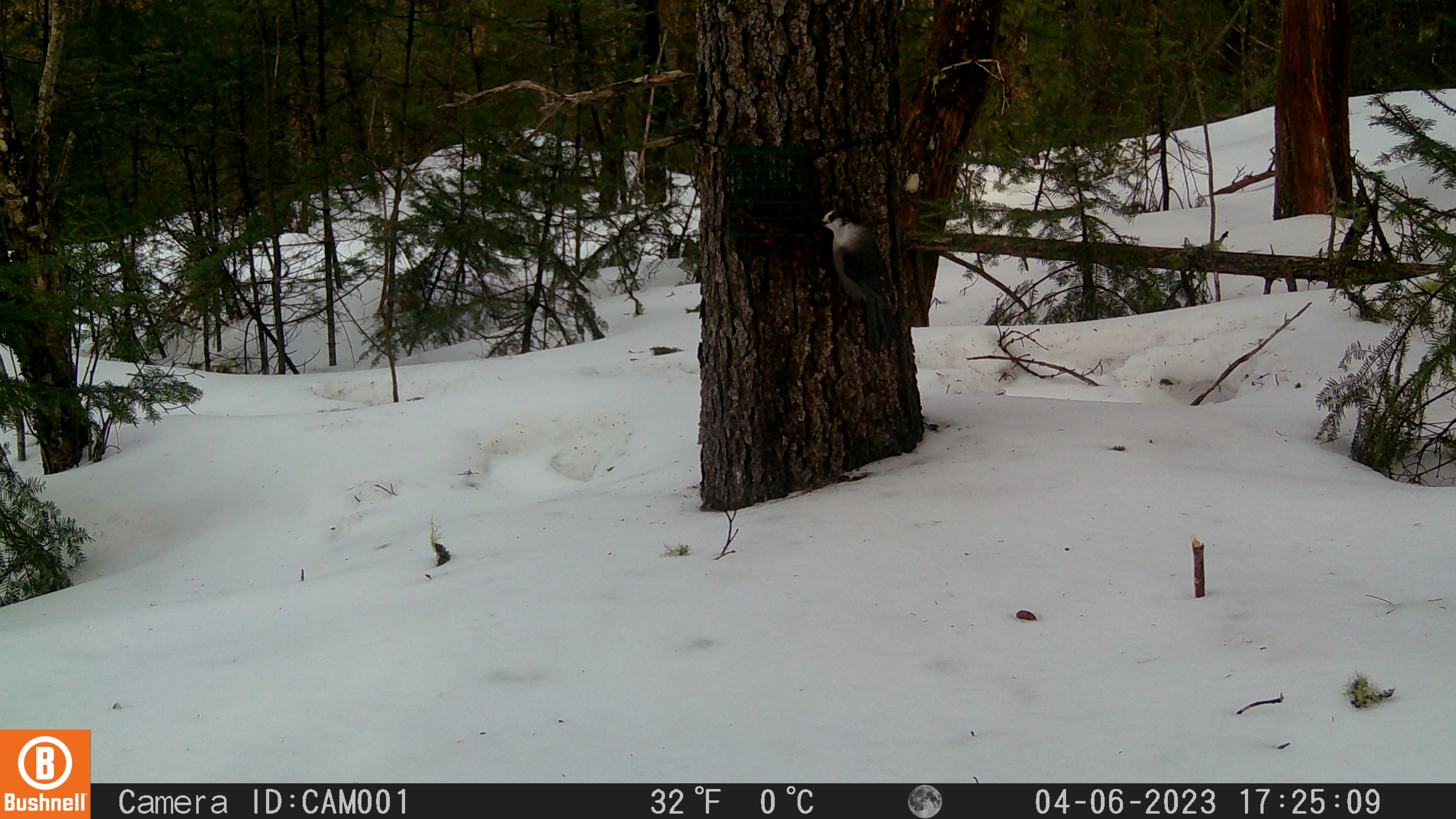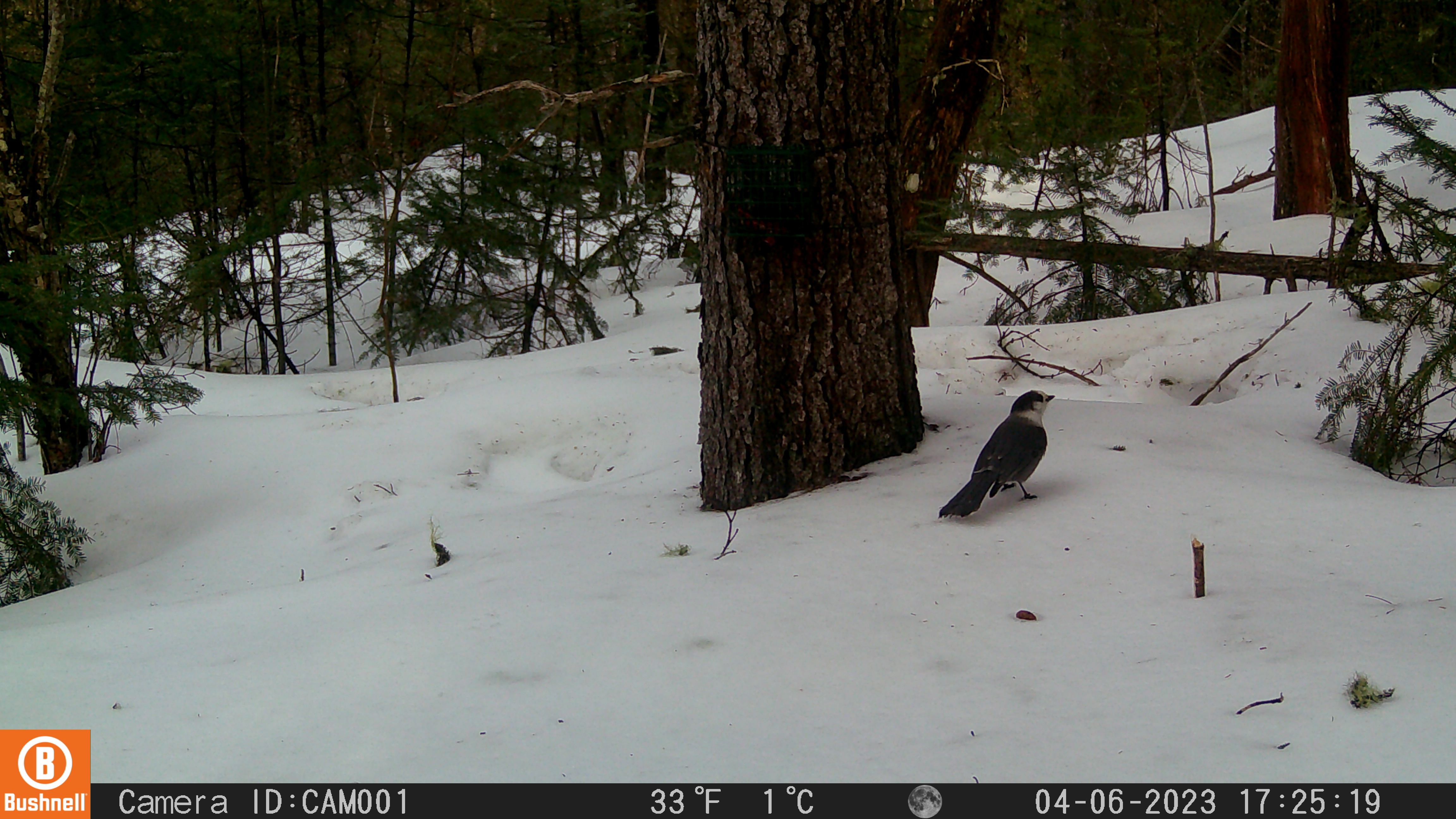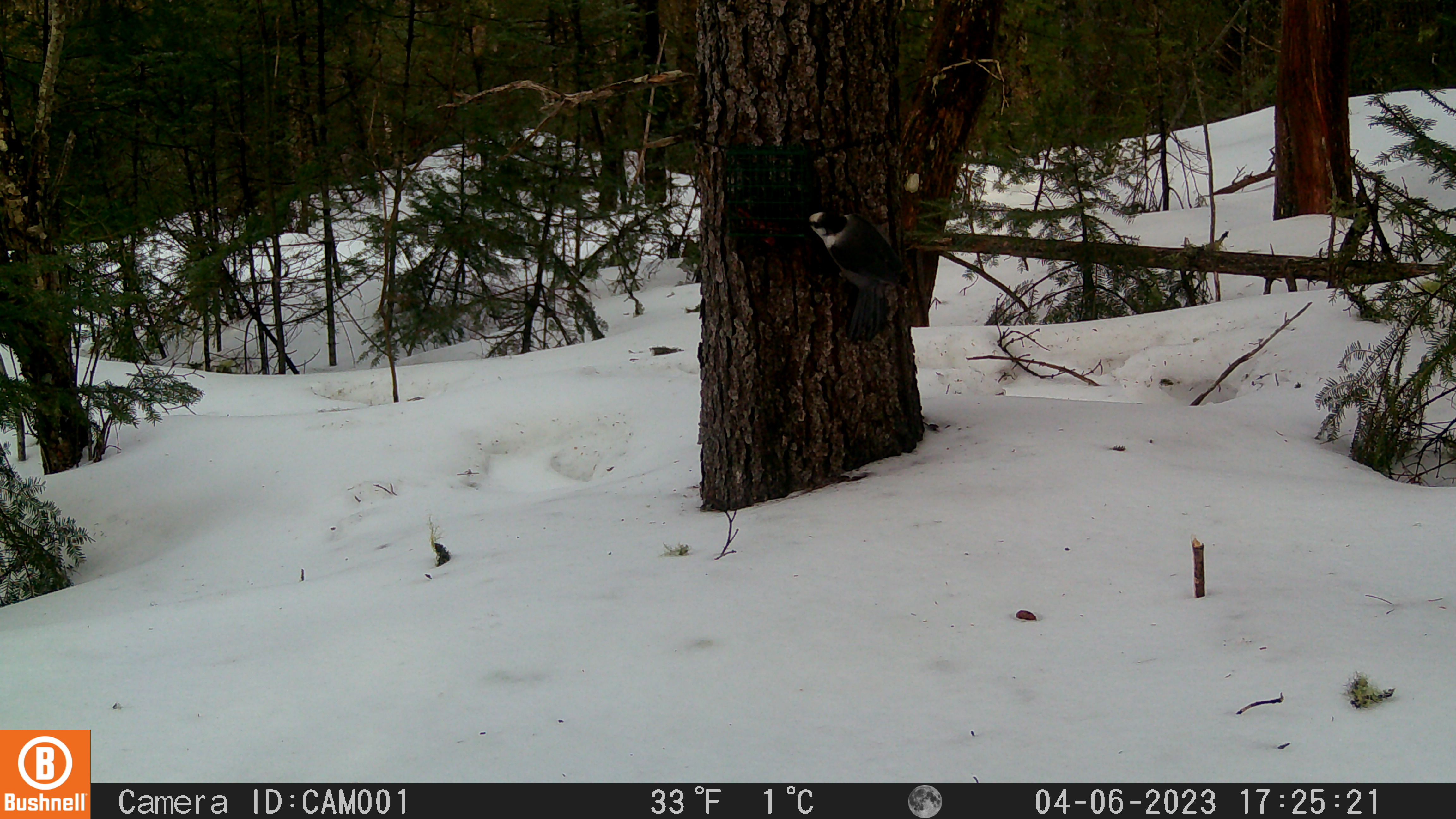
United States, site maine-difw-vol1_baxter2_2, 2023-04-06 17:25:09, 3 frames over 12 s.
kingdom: Animalia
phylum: Chordata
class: Aves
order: Passeriformes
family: Corvidae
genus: Perisoreus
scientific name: Perisoreus canadensis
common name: canada jay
Canada jay (Perisoreus canadensis).